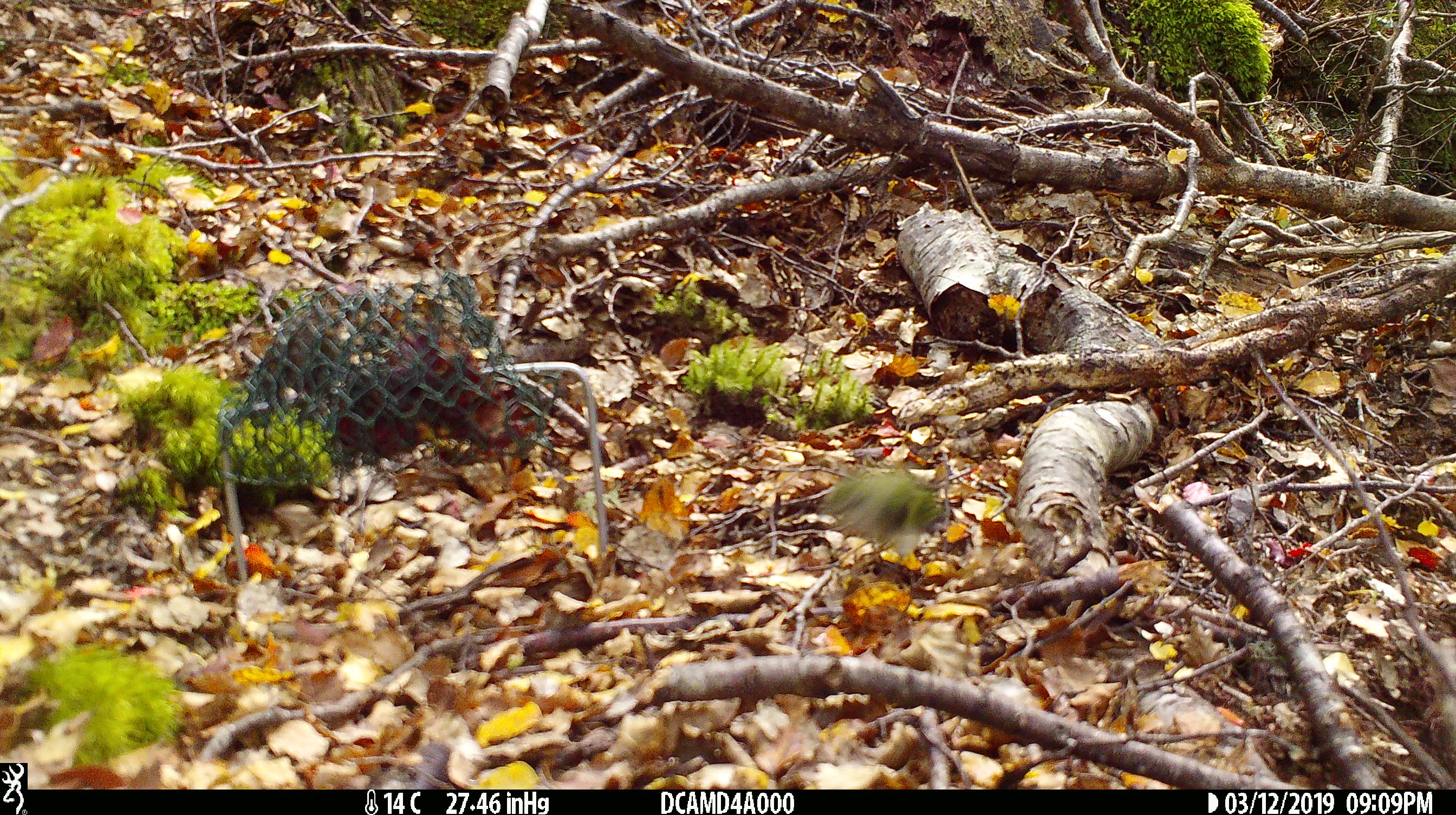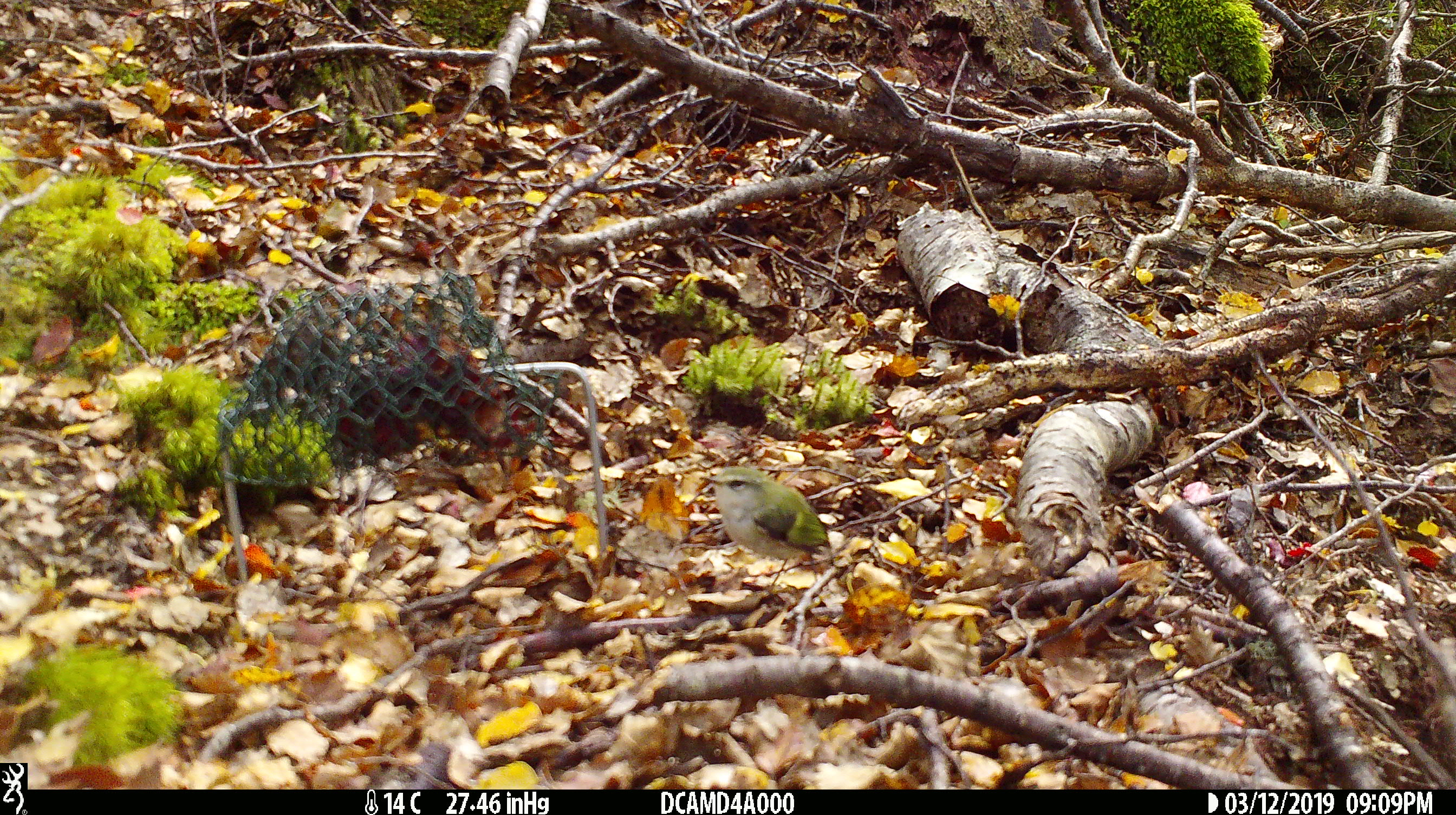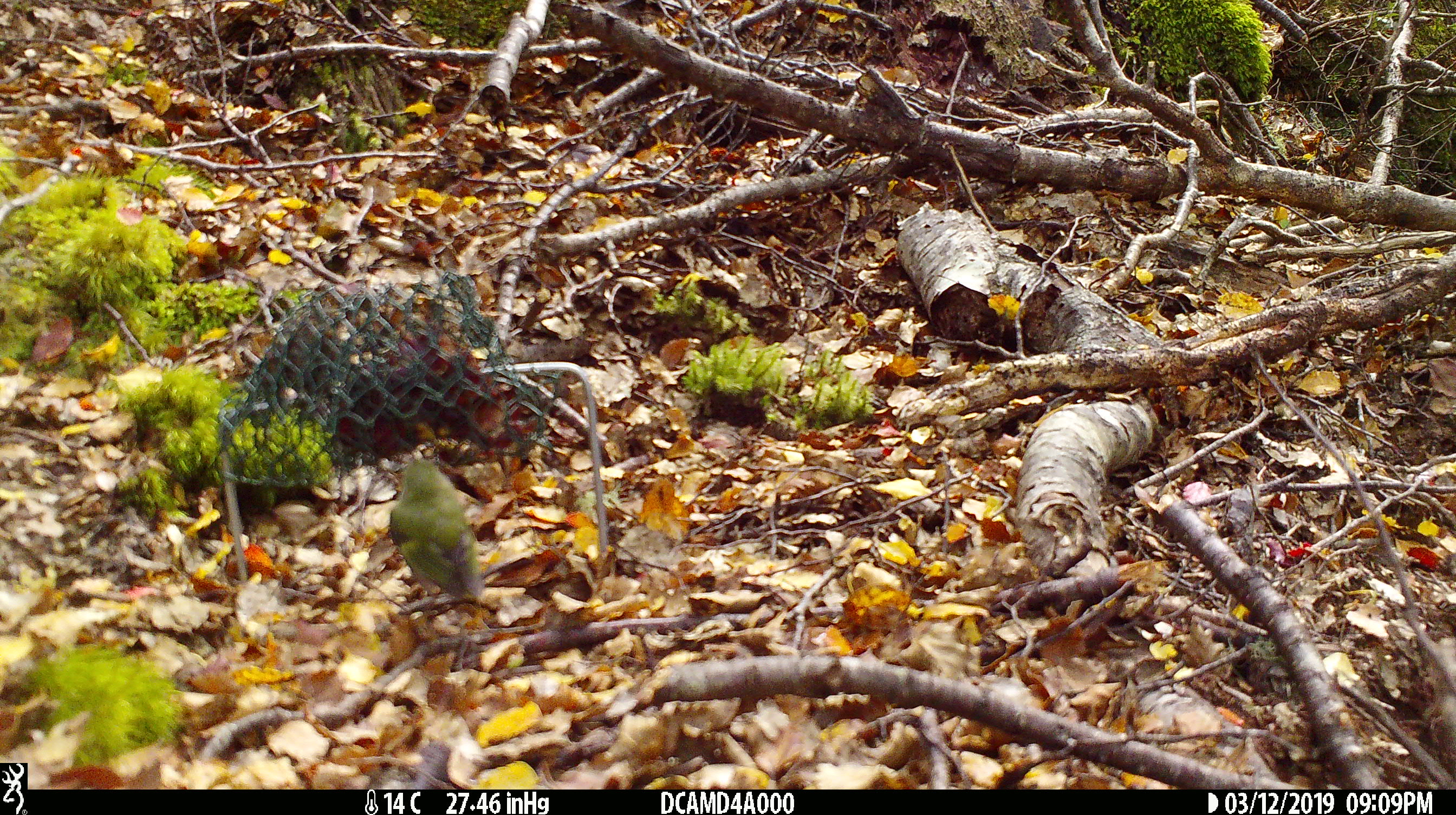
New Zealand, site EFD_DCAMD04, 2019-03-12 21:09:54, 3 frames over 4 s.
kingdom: Animalia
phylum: Chordata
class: Aves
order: Passeriformes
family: Acanthisittidae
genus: Acanthisitta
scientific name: Acanthisitta chloris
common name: rifleman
Rifleman (Acanthisitta chloris).